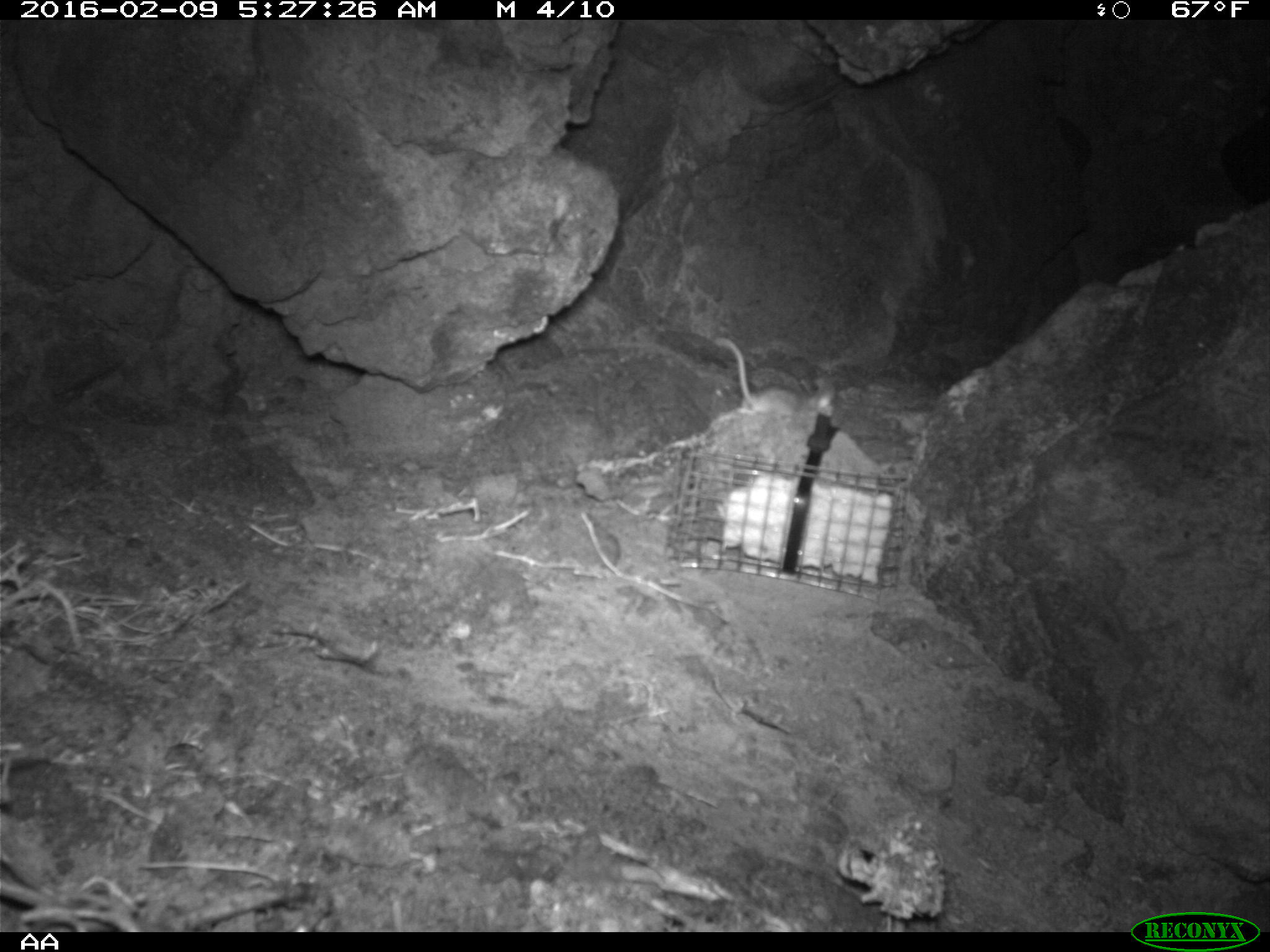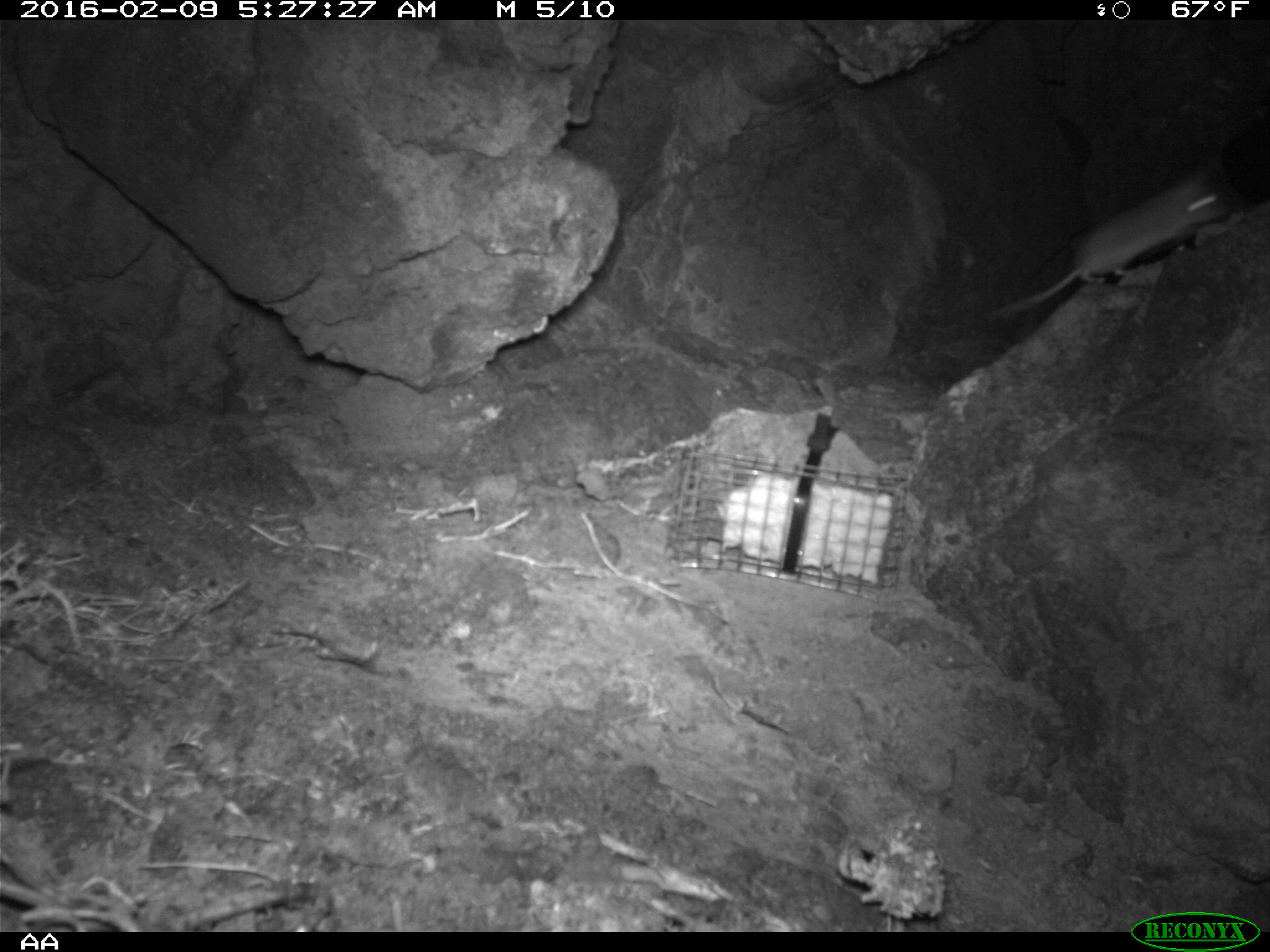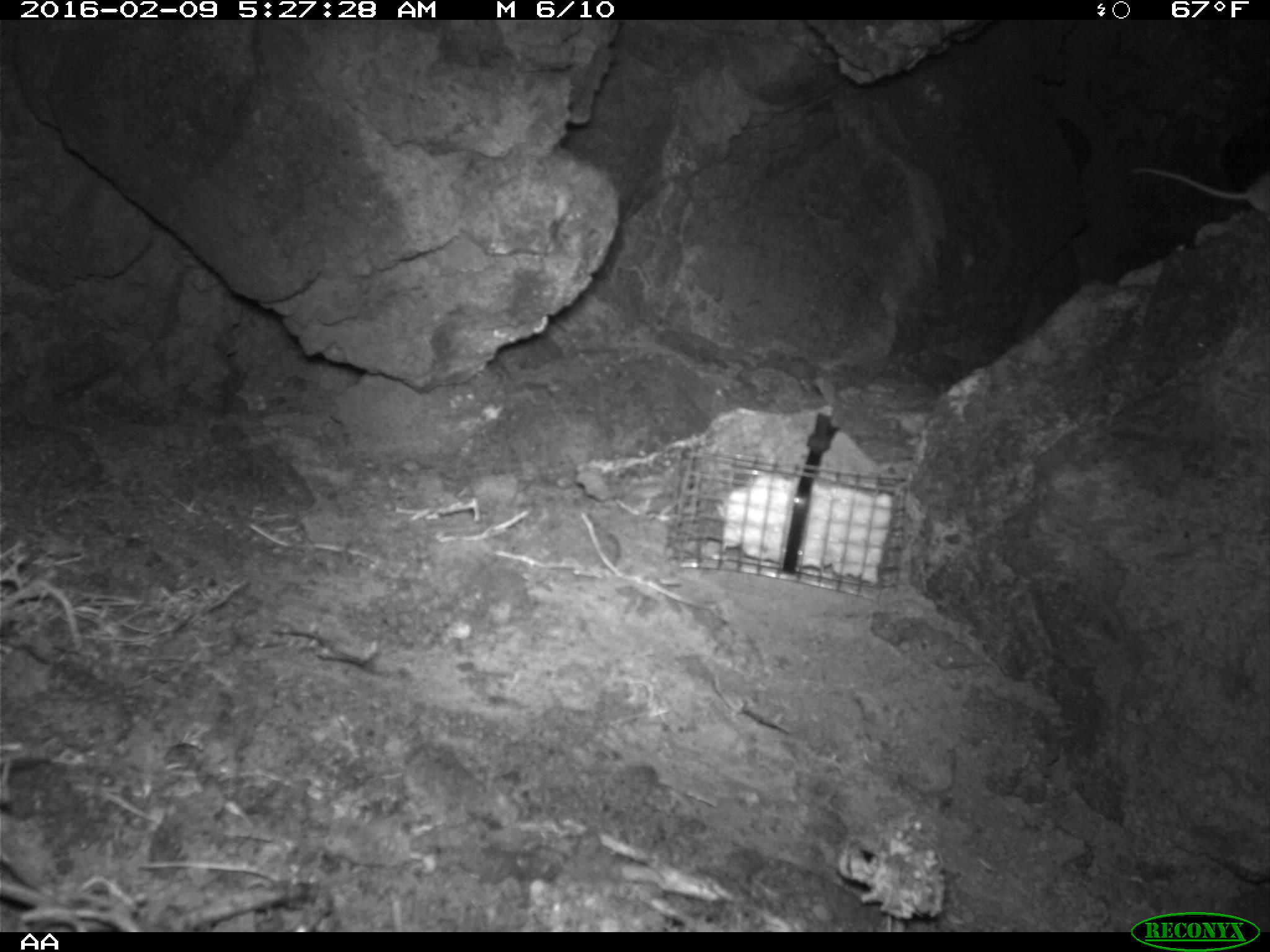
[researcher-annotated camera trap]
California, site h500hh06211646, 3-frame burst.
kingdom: Animalia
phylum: Chordata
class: Mammalia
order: Rodentia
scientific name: Rodentia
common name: rodent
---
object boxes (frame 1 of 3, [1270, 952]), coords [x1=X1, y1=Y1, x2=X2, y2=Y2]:
rodent: [x1=713, y1=336, x2=834, y2=418]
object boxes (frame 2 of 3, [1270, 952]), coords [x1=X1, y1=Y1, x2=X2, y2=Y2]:
rodent: [x1=981, y1=165, x2=1235, y2=322]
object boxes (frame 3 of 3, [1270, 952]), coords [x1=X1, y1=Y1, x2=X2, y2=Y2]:
rodent: [x1=1131, y1=163, x2=1269, y2=213]